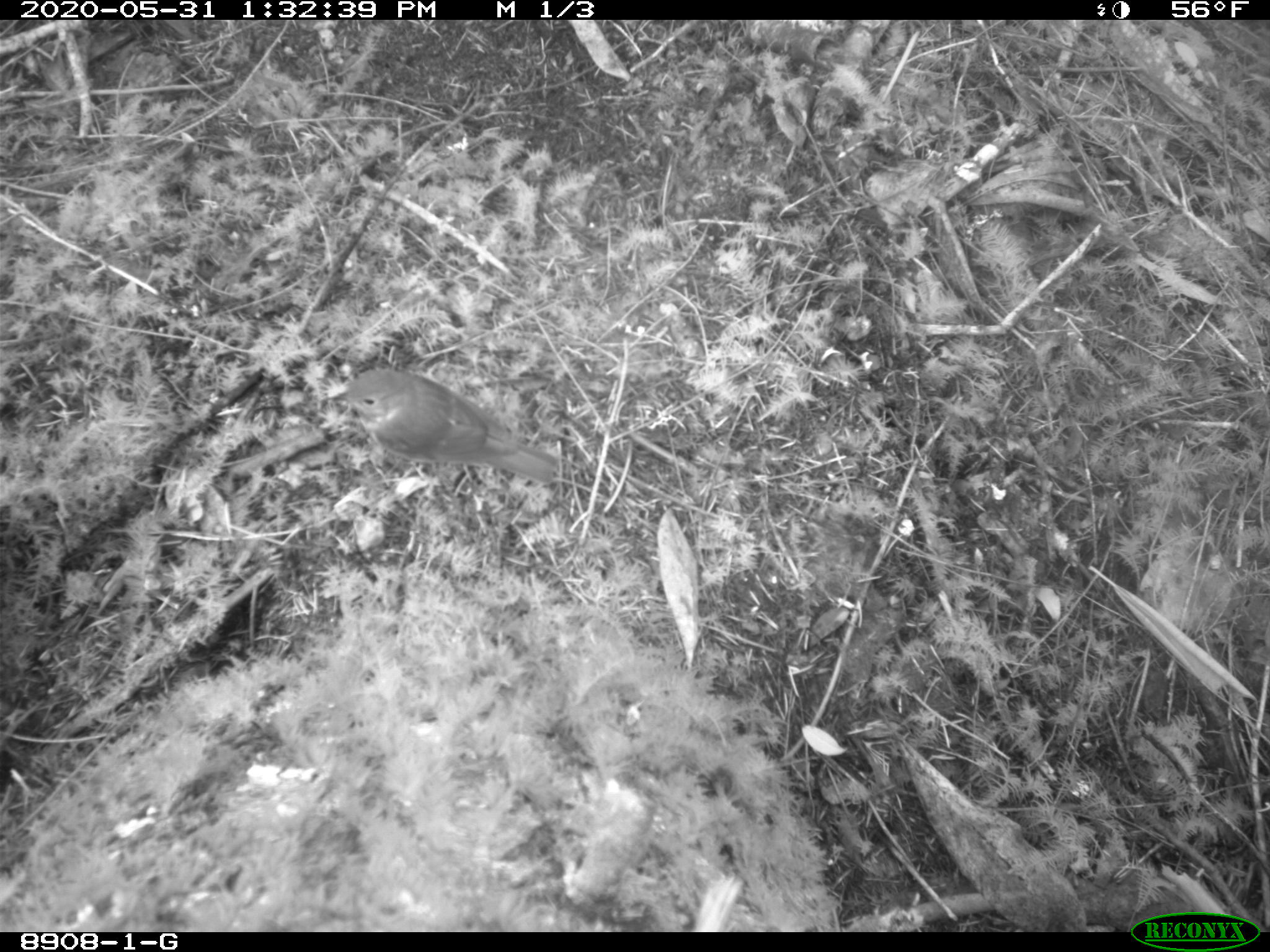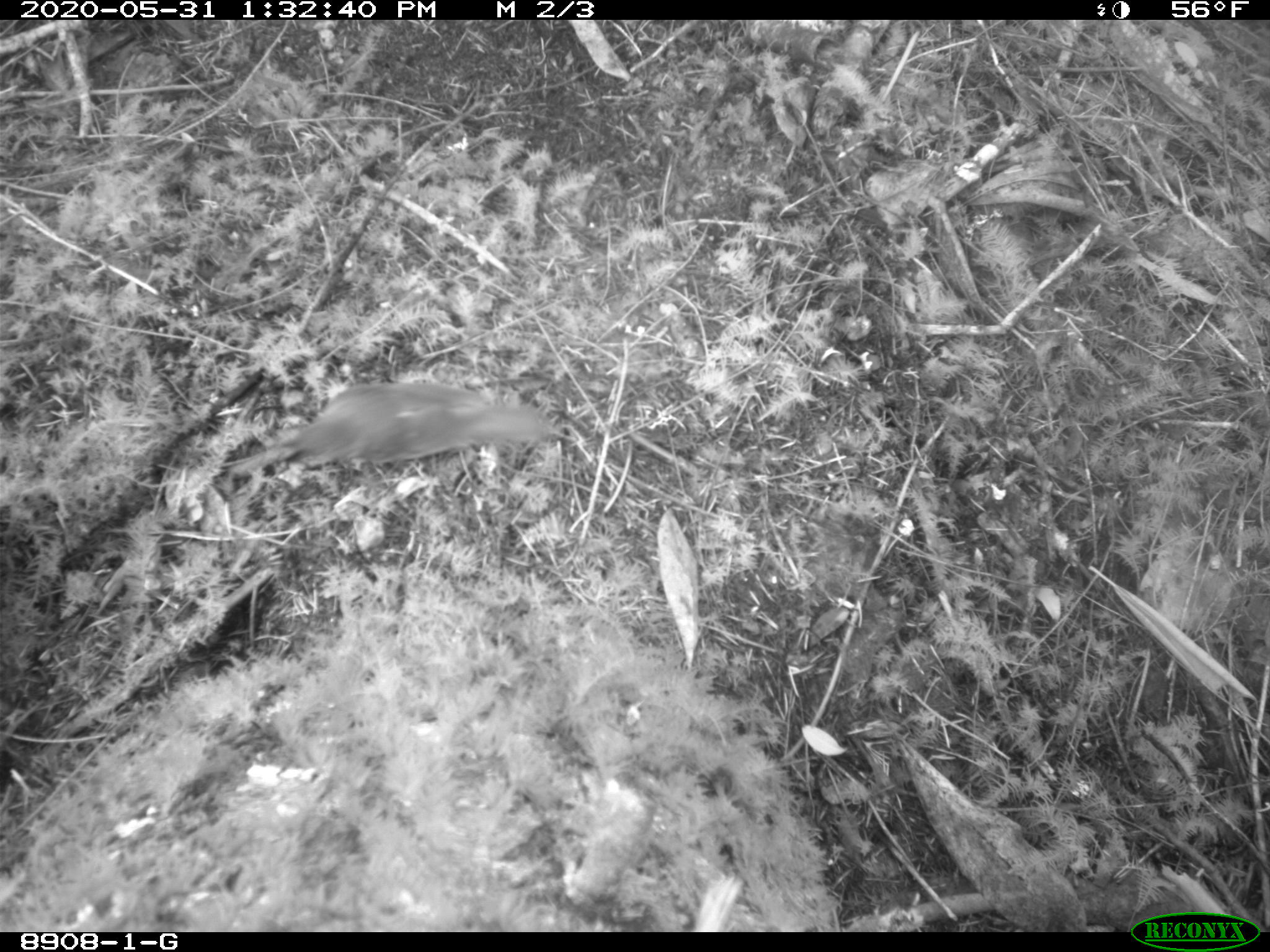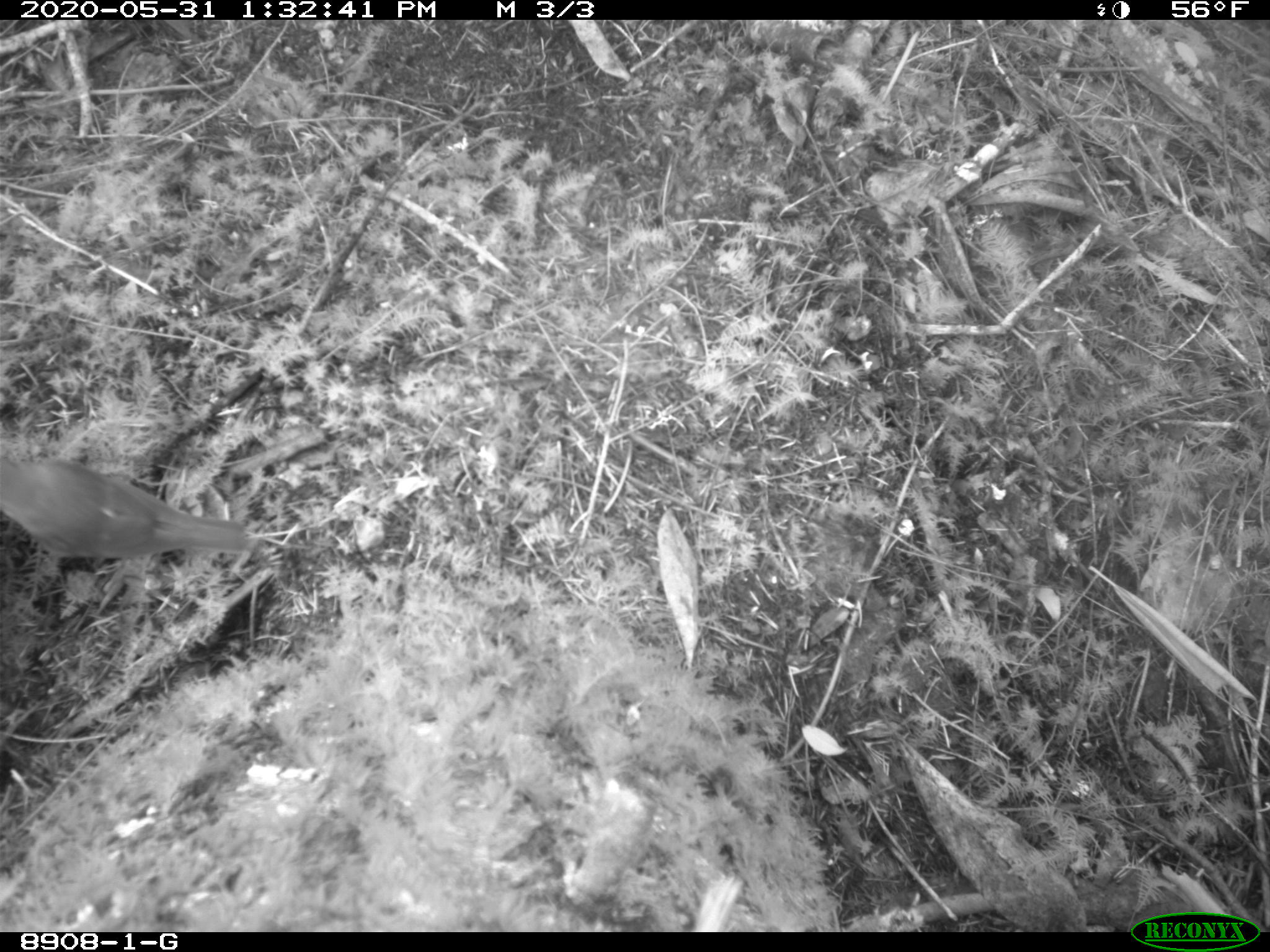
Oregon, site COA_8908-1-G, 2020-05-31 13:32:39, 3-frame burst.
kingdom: Animalia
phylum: Chordata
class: Aves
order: Passeriformes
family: Turdidae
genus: Catharus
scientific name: Catharus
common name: brown thrushes and nightingale-thrushes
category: catharus species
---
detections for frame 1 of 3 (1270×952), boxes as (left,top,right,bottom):
catharus species: (320,361,569,486)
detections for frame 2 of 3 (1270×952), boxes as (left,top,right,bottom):
catharus species: (265,370,557,475)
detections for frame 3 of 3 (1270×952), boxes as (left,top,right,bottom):
catharus species: (3,436,261,580)